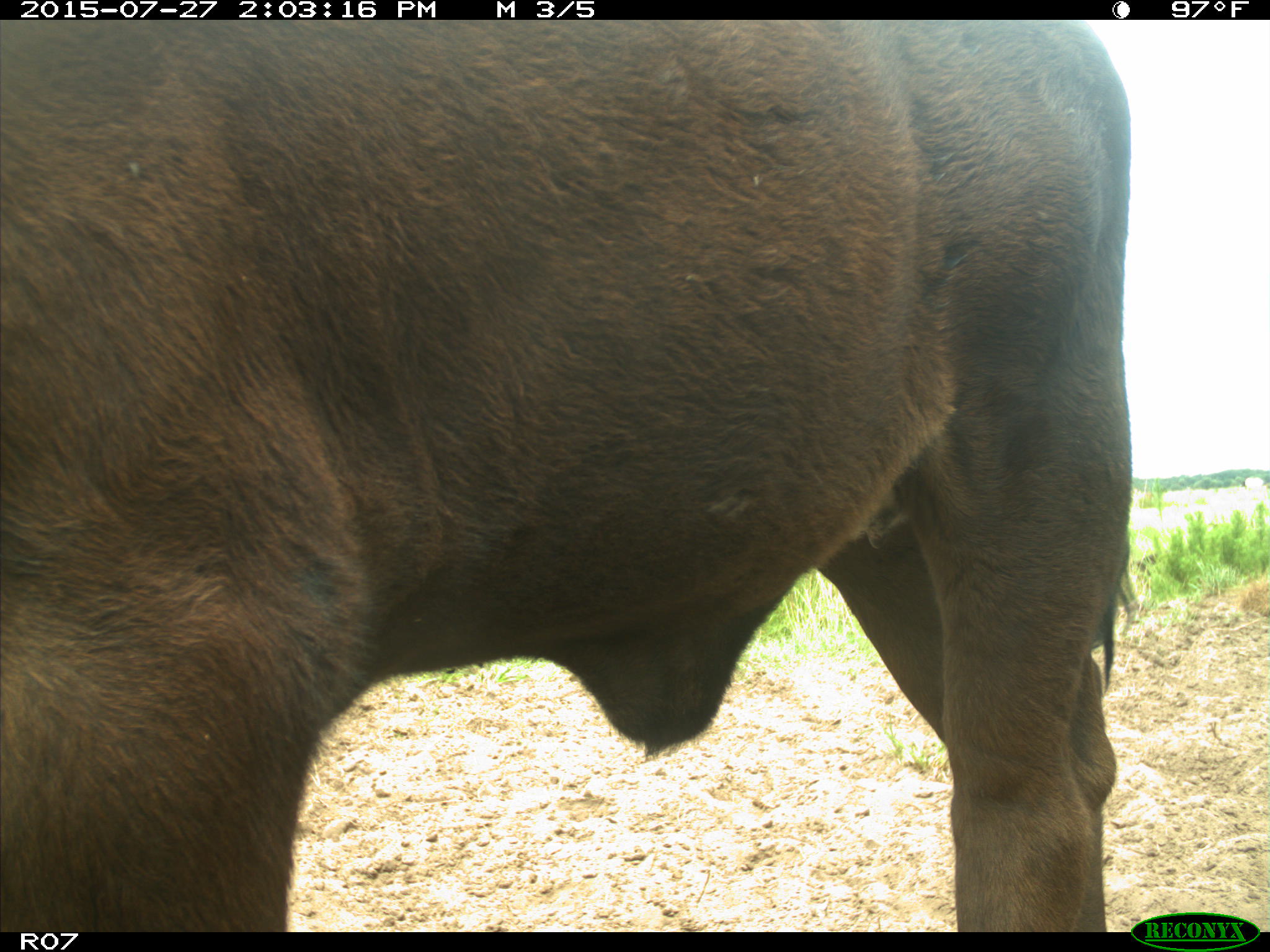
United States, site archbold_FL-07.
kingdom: Animalia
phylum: Chordata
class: Mammalia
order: Artiodactyla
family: Bovidae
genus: Bos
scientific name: Bos taurus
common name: domestic cow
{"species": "Bos taurus (domestic cow)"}